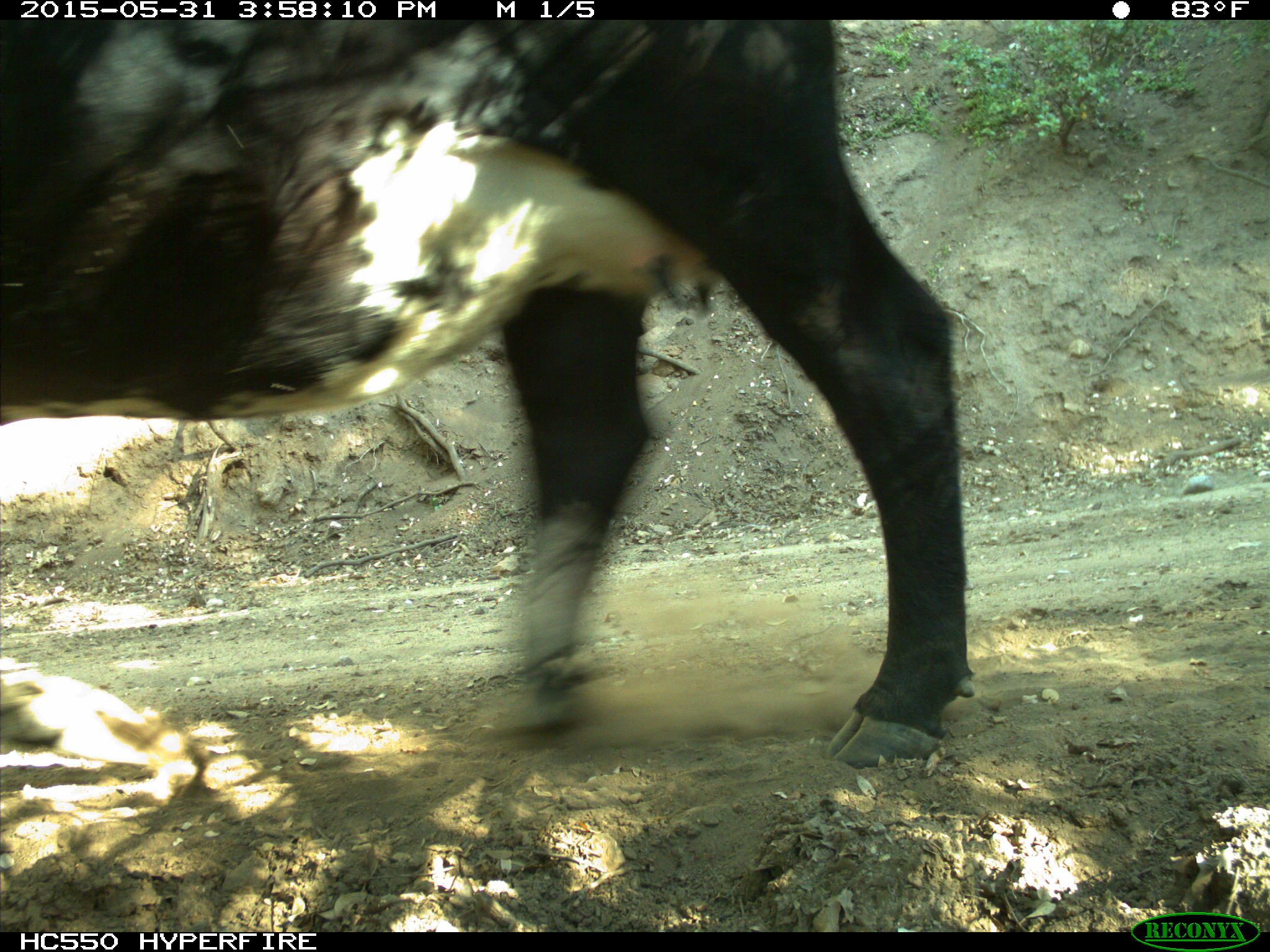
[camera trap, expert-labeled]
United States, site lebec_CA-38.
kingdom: Animalia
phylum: Chordata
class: Mammalia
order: Artiodactyla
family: Bovidae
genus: Bos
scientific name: Bos taurus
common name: domestic cow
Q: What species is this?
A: Bos taurus (domestic cow).